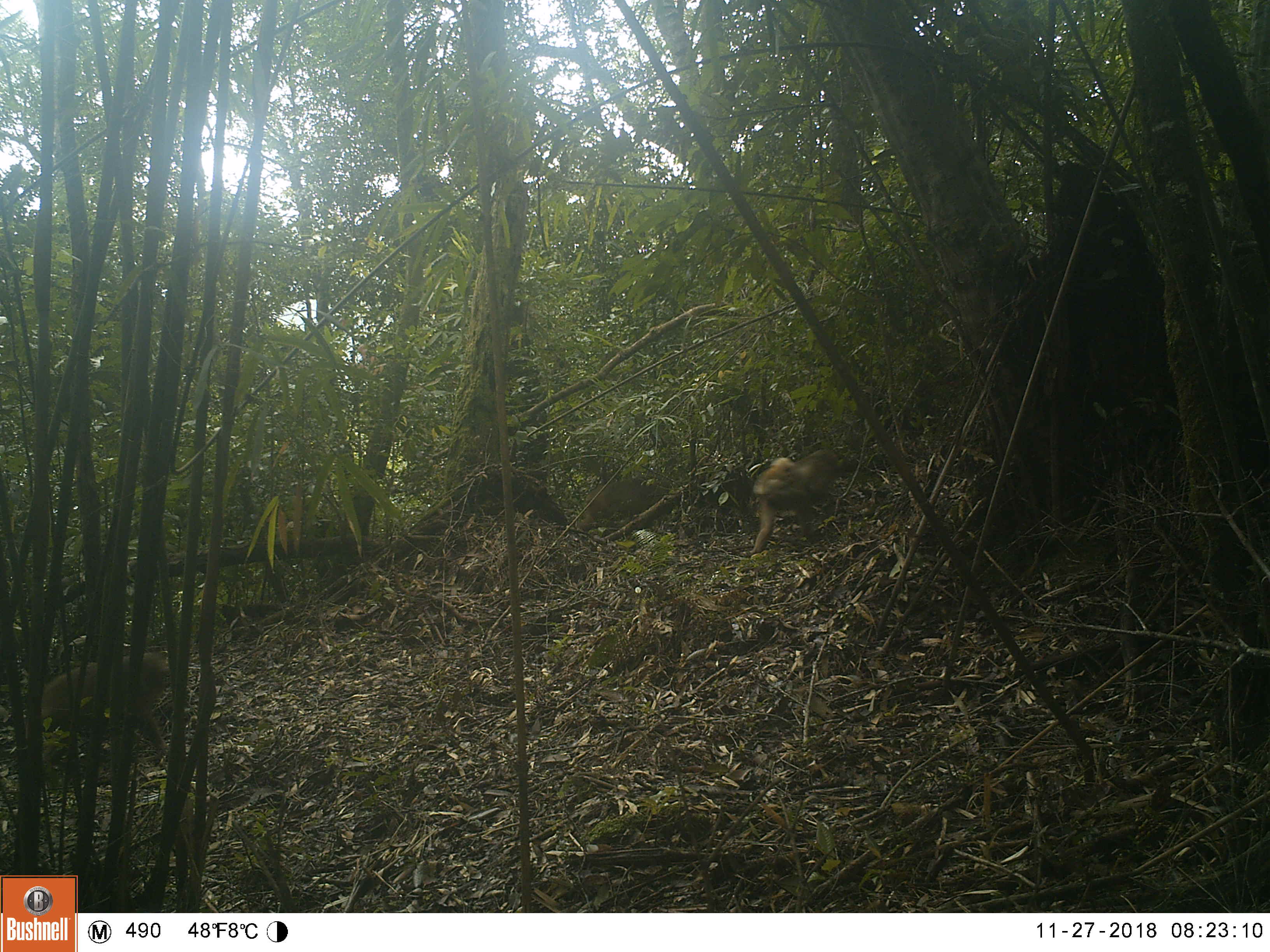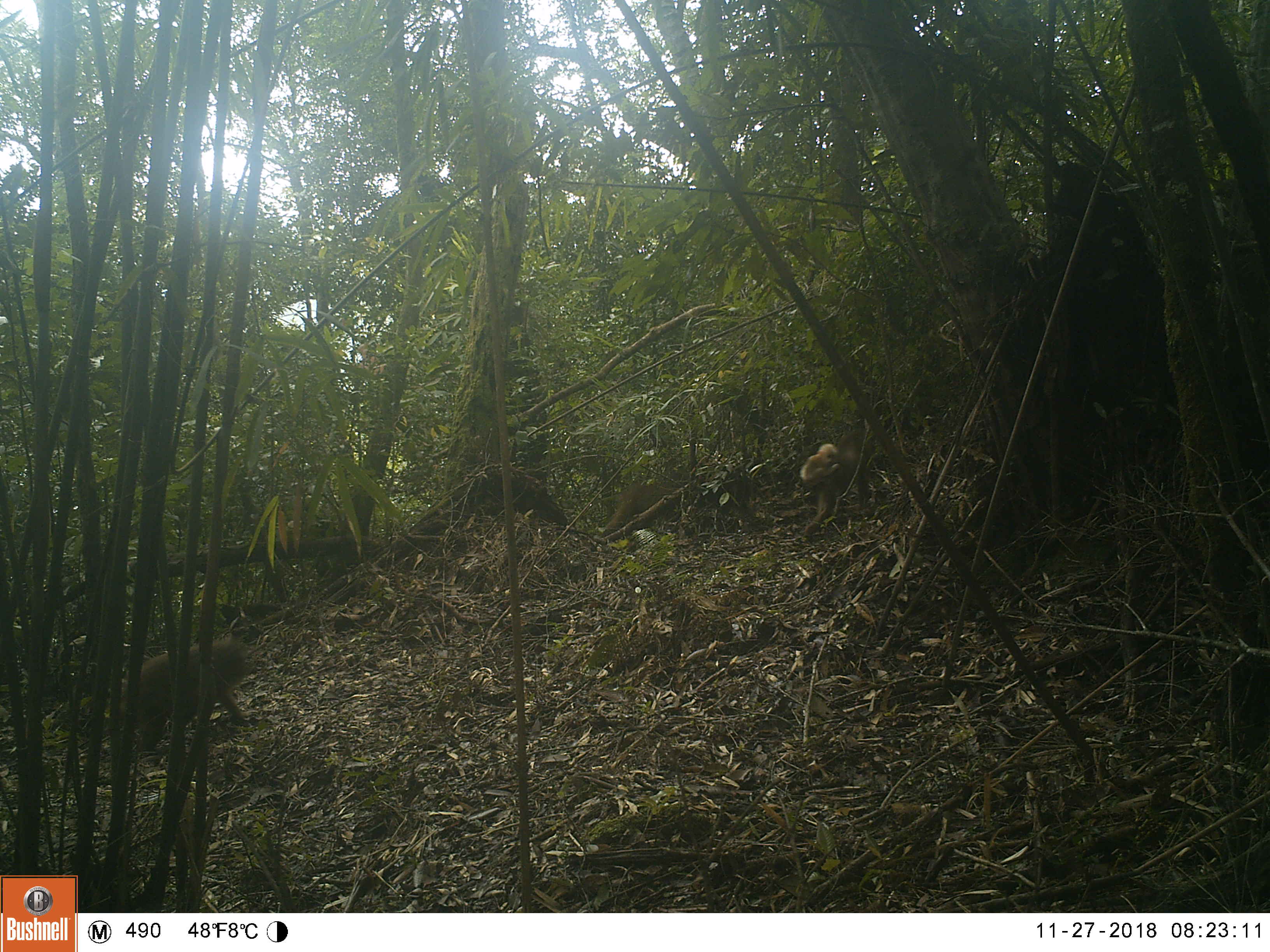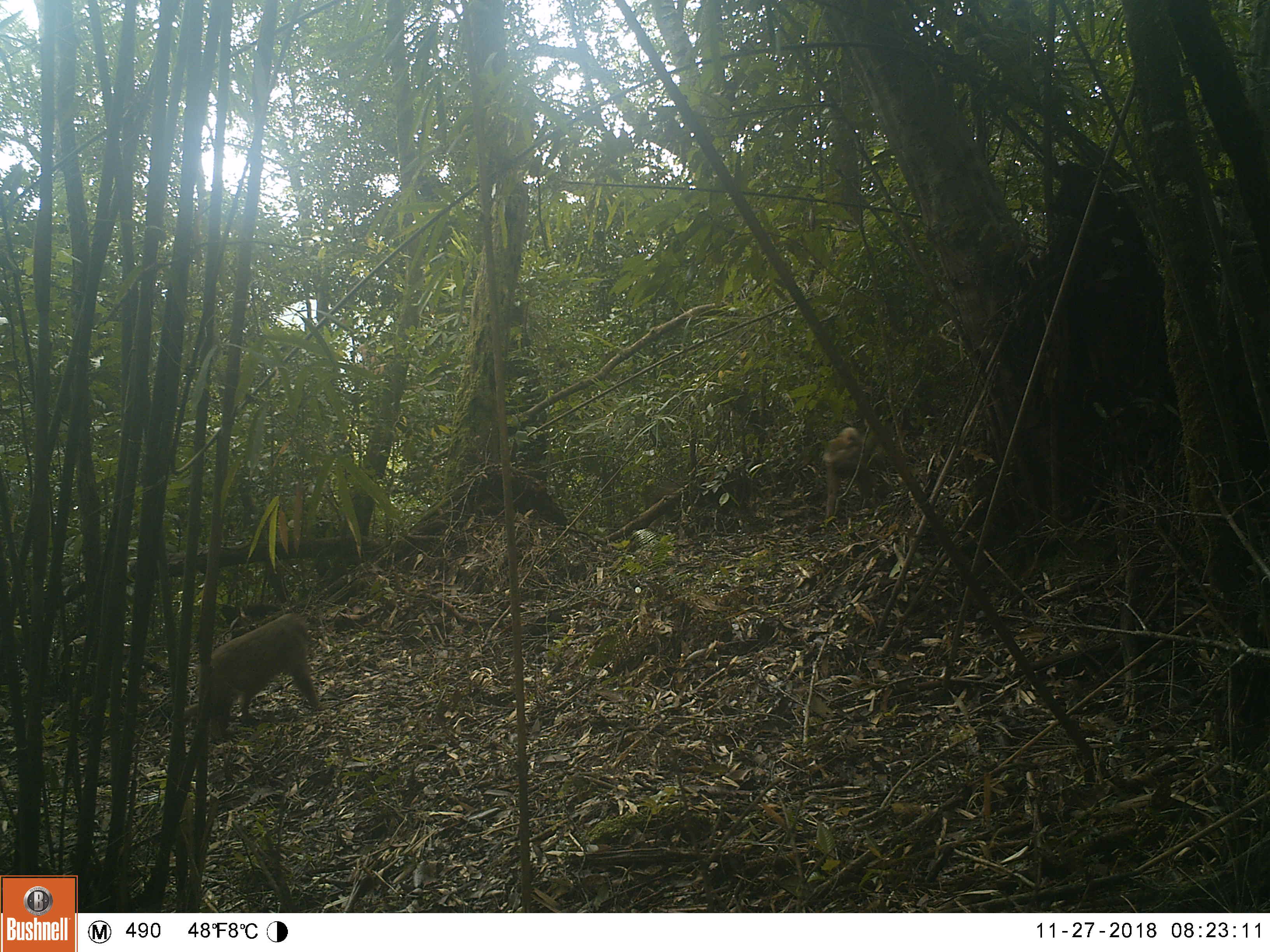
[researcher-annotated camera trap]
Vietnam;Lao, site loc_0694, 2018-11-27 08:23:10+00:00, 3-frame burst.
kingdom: Animalia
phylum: Chordata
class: Mammalia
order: Primates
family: Cercopithecidae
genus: Macaca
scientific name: Macaca arctoides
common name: stump-tailed macaque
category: stump tailed macaque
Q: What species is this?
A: Stump tailed macaque (stump-tailed macaque) (Macaca arctoides).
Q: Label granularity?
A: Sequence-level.